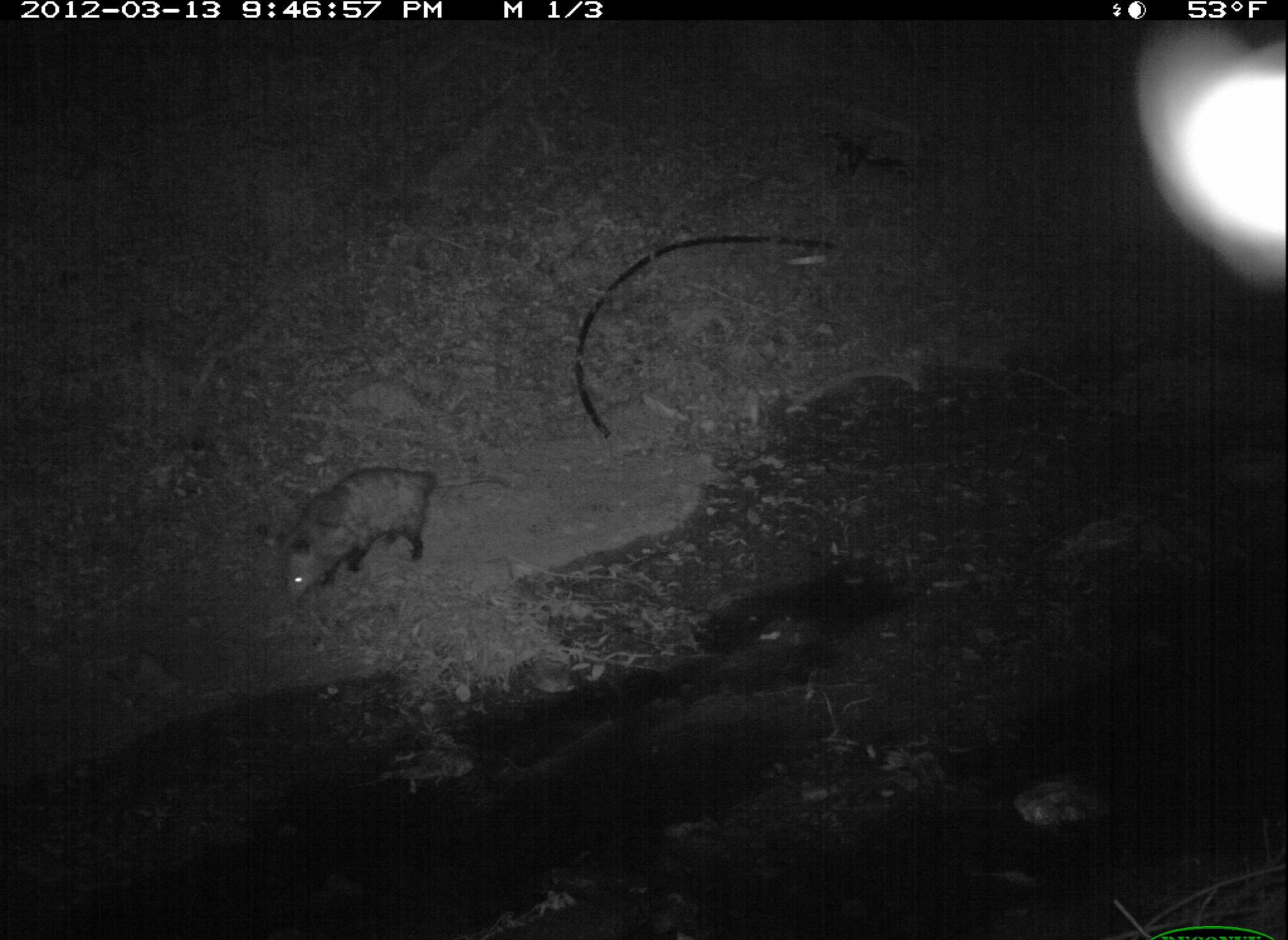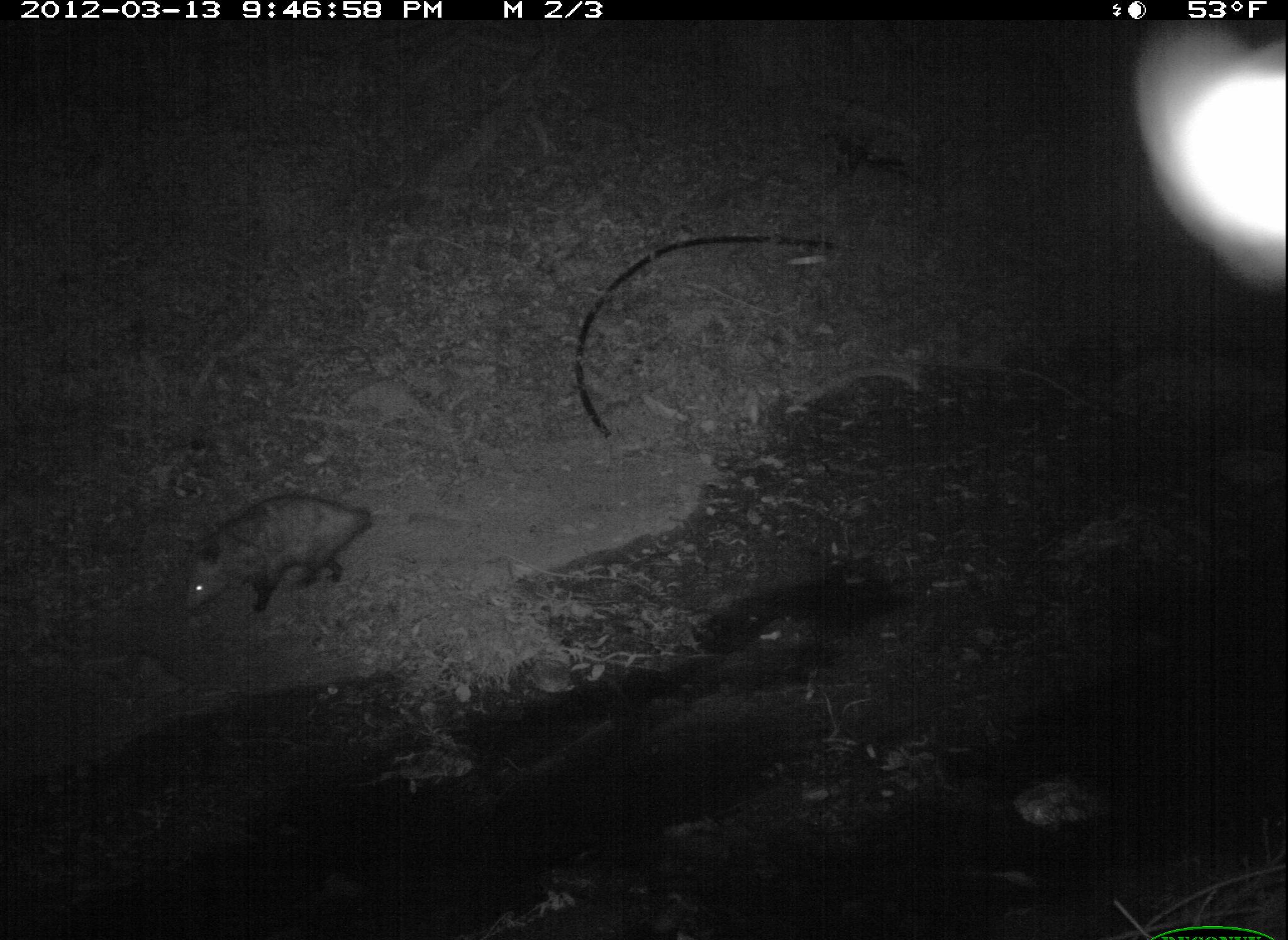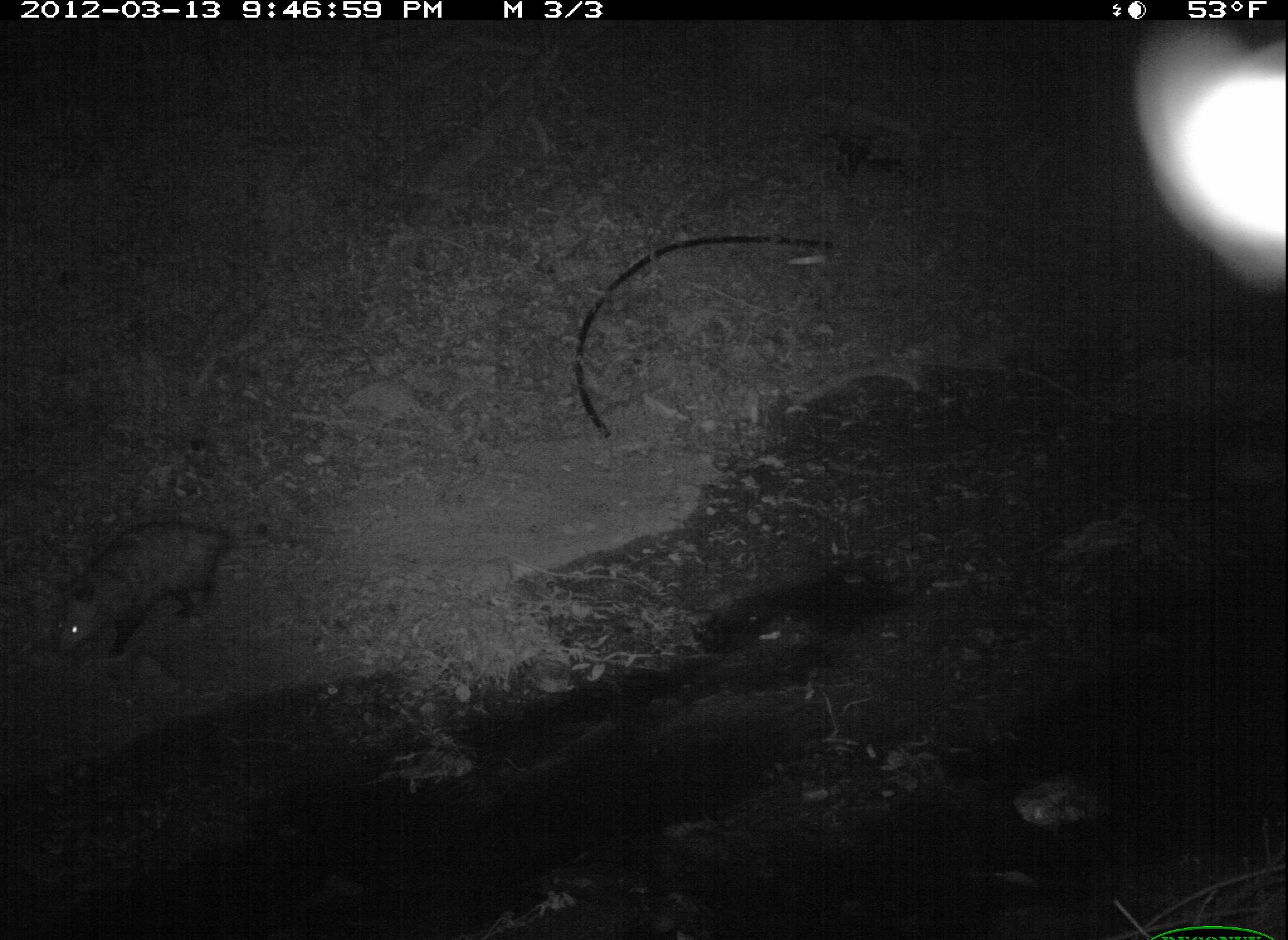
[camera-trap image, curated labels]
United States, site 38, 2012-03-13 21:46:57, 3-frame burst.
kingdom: Animalia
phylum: Chordata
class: Mammalia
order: Didelphimorphia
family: Didelphidae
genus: Didelphis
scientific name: Didelphis virginiana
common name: virginia opossum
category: opossum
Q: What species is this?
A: Opossum (virginia opossum) (Didelphis virginiana).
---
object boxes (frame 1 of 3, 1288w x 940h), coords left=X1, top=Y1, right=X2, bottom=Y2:
opossum: left=261, top=443, right=518, bottom=615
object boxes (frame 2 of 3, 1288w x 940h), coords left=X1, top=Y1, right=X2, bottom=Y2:
opossum: left=164, top=480, right=398, bottom=625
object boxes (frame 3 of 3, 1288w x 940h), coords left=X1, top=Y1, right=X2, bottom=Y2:
opossum: left=45, top=512, right=303, bottom=681